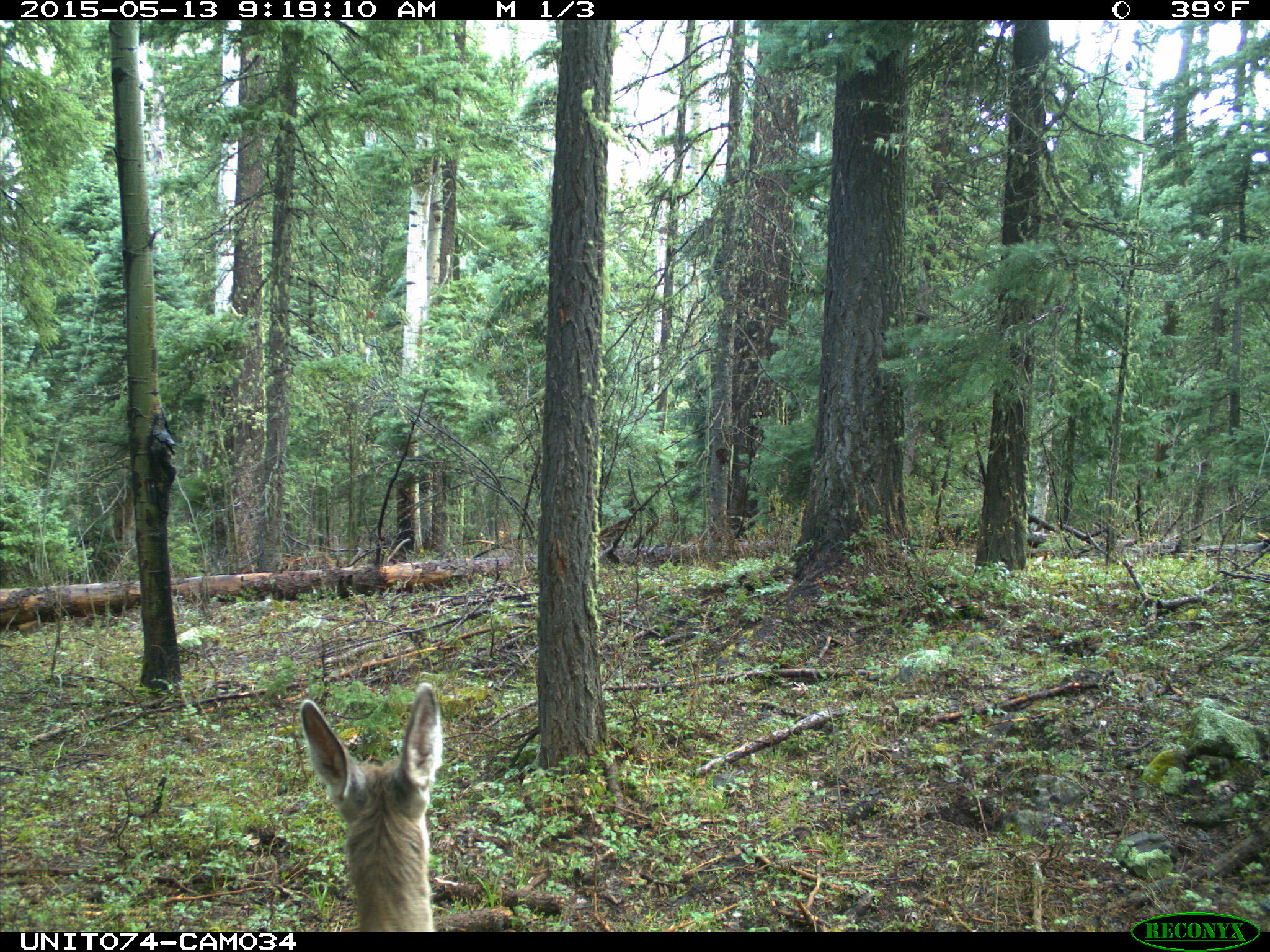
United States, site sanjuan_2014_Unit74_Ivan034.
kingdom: Animalia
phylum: Chordata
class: Mammalia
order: Artiodactyla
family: Cervidae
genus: Odocoileus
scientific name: Odocoileus hemionus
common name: mule deer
Odocoileus hemionus (mule deer).